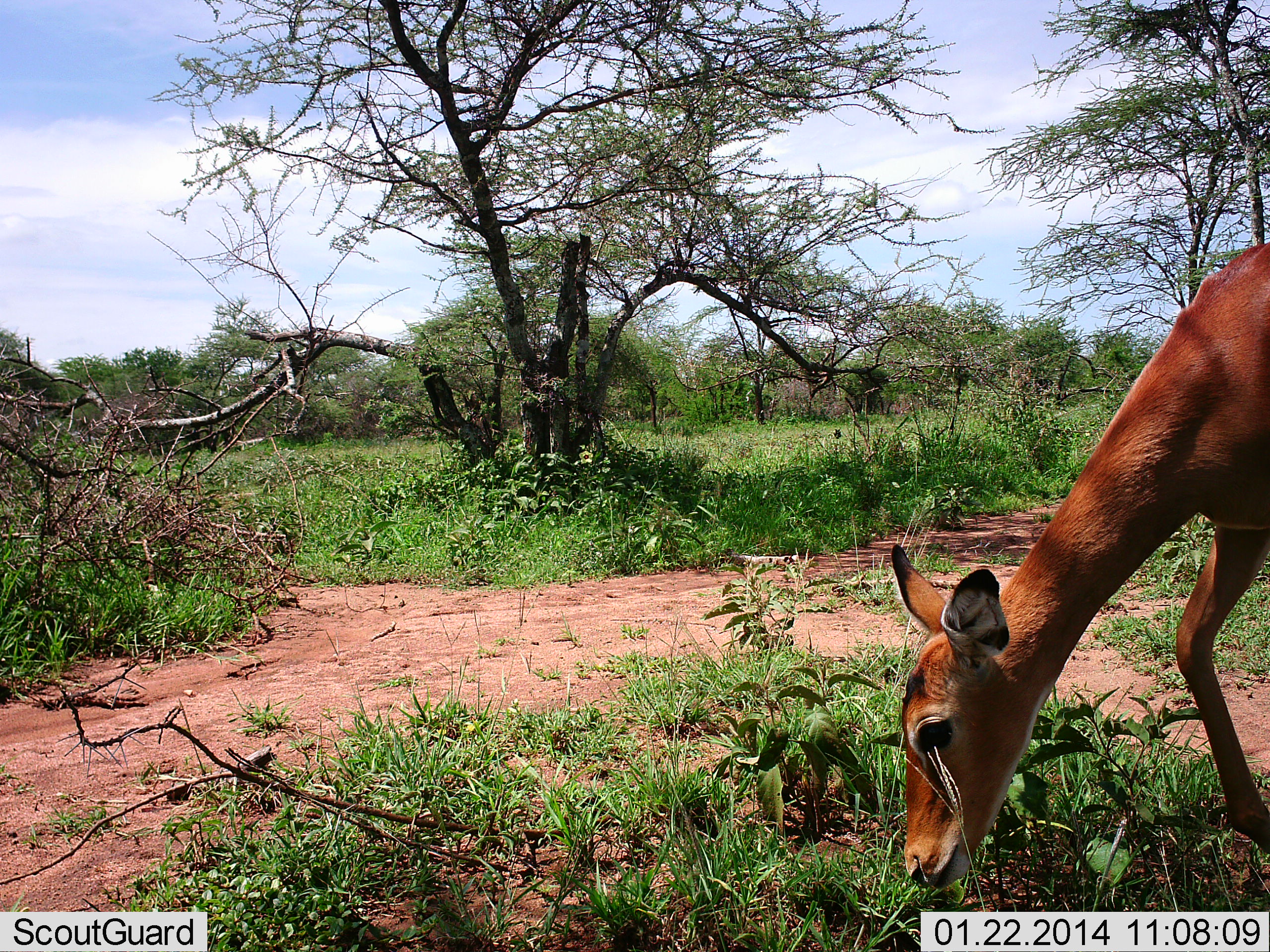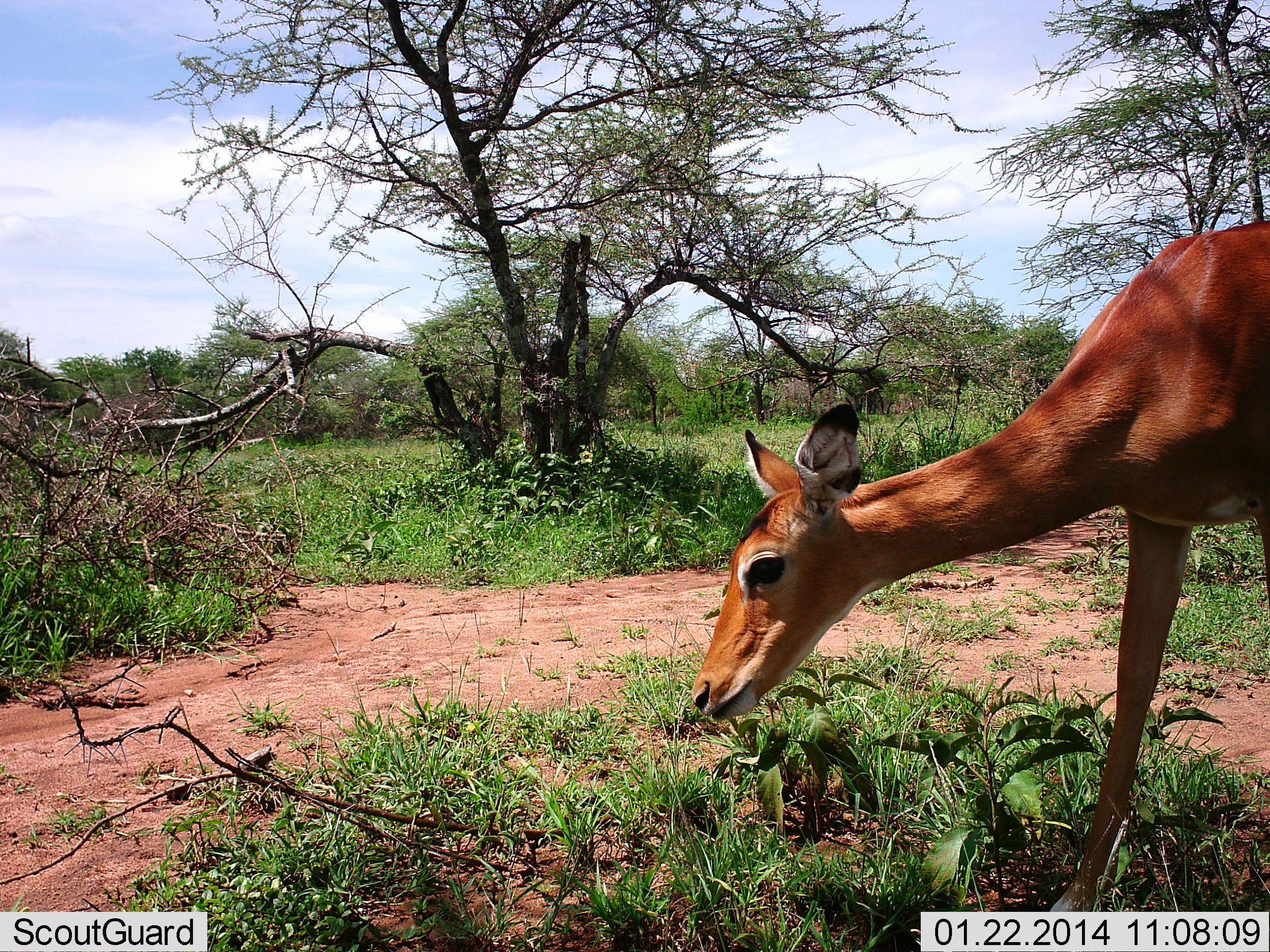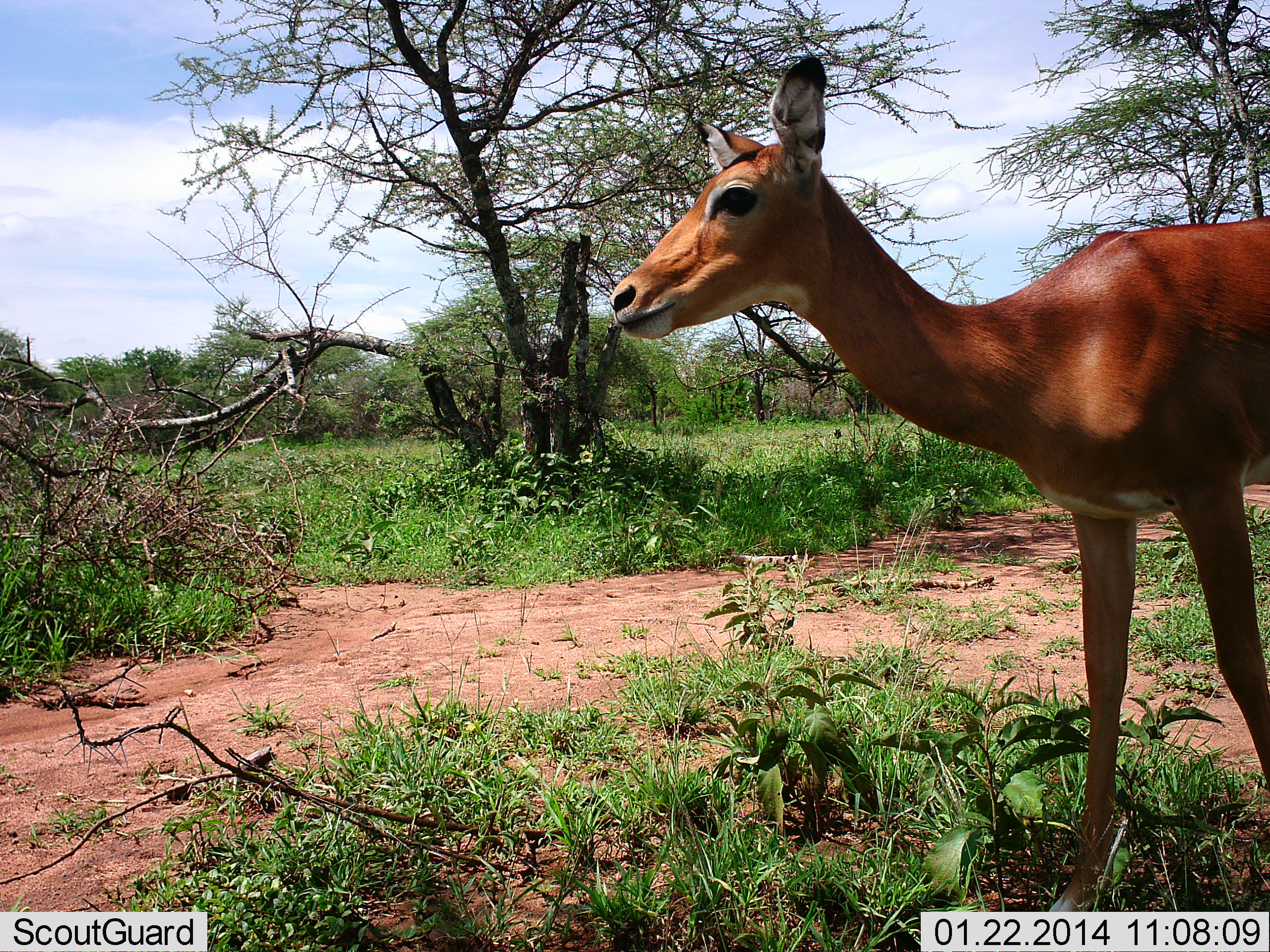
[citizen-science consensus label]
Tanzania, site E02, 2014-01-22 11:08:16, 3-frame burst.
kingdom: Animalia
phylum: Chordata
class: Mammalia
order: Artiodactyla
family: Bovidae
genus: Aepyceros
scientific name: Aepyceros melampus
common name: impala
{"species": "impala (Aepyceros melampus)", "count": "1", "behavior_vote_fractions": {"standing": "10%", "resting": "0%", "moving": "30%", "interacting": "10%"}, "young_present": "0%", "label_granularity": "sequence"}